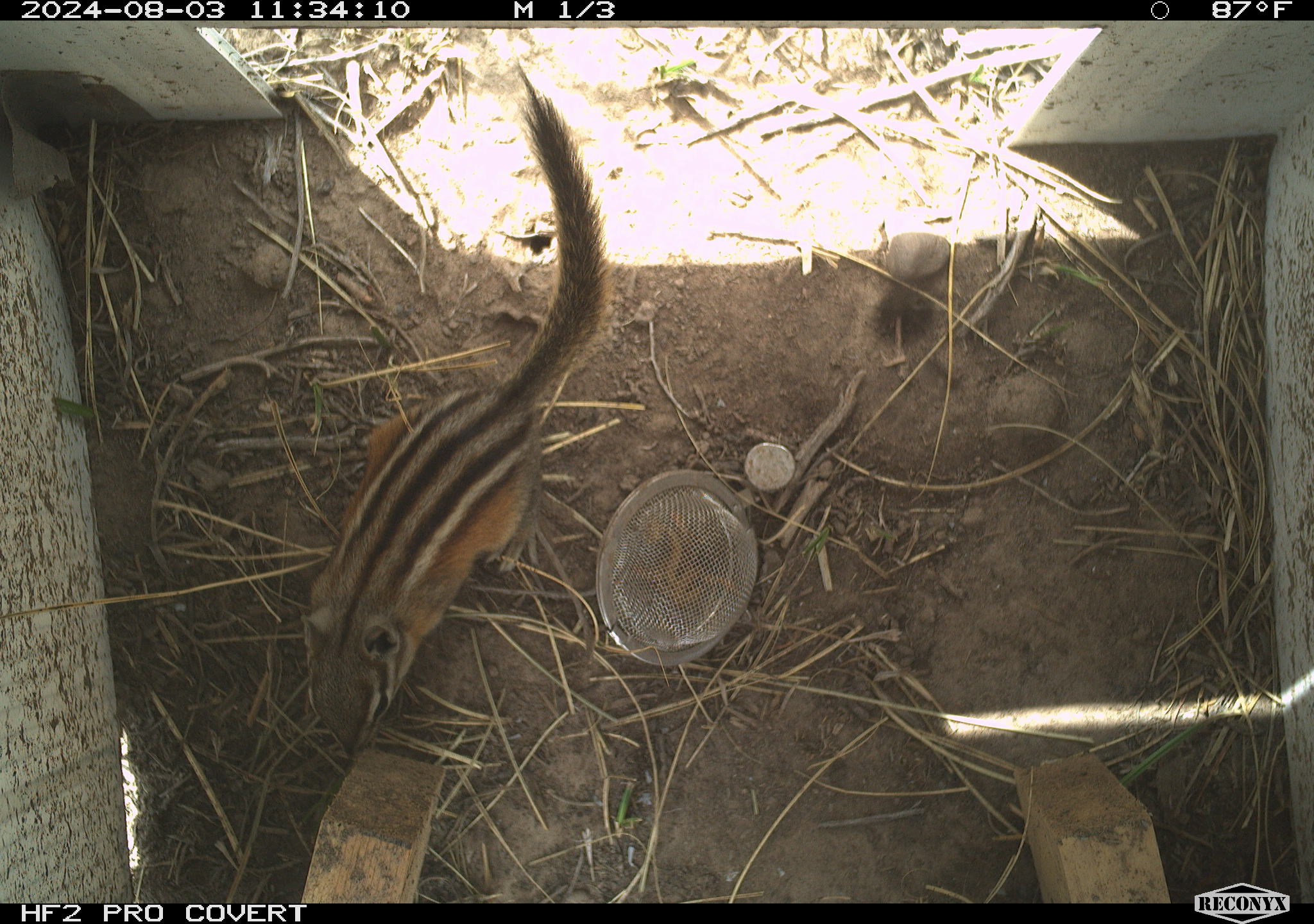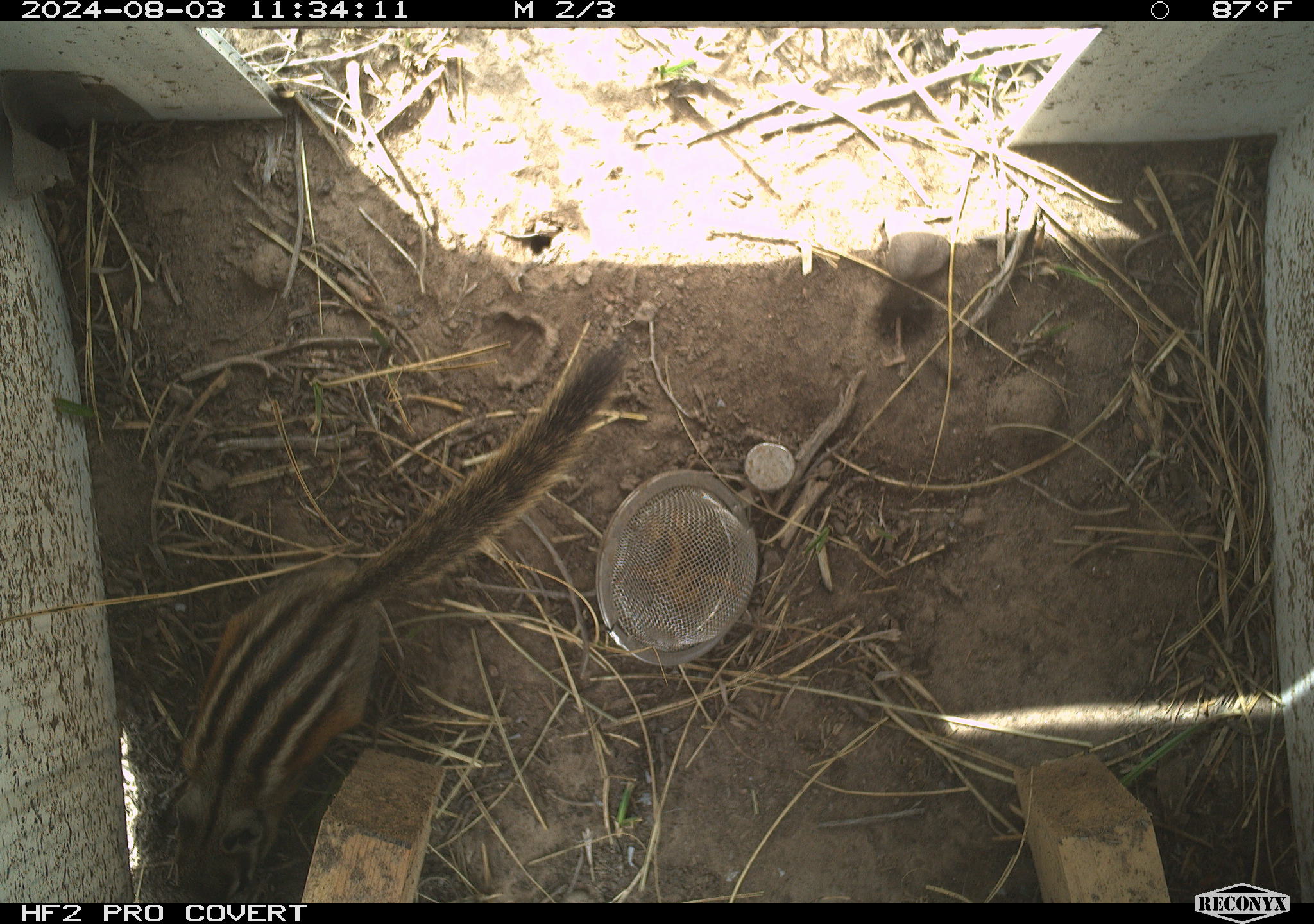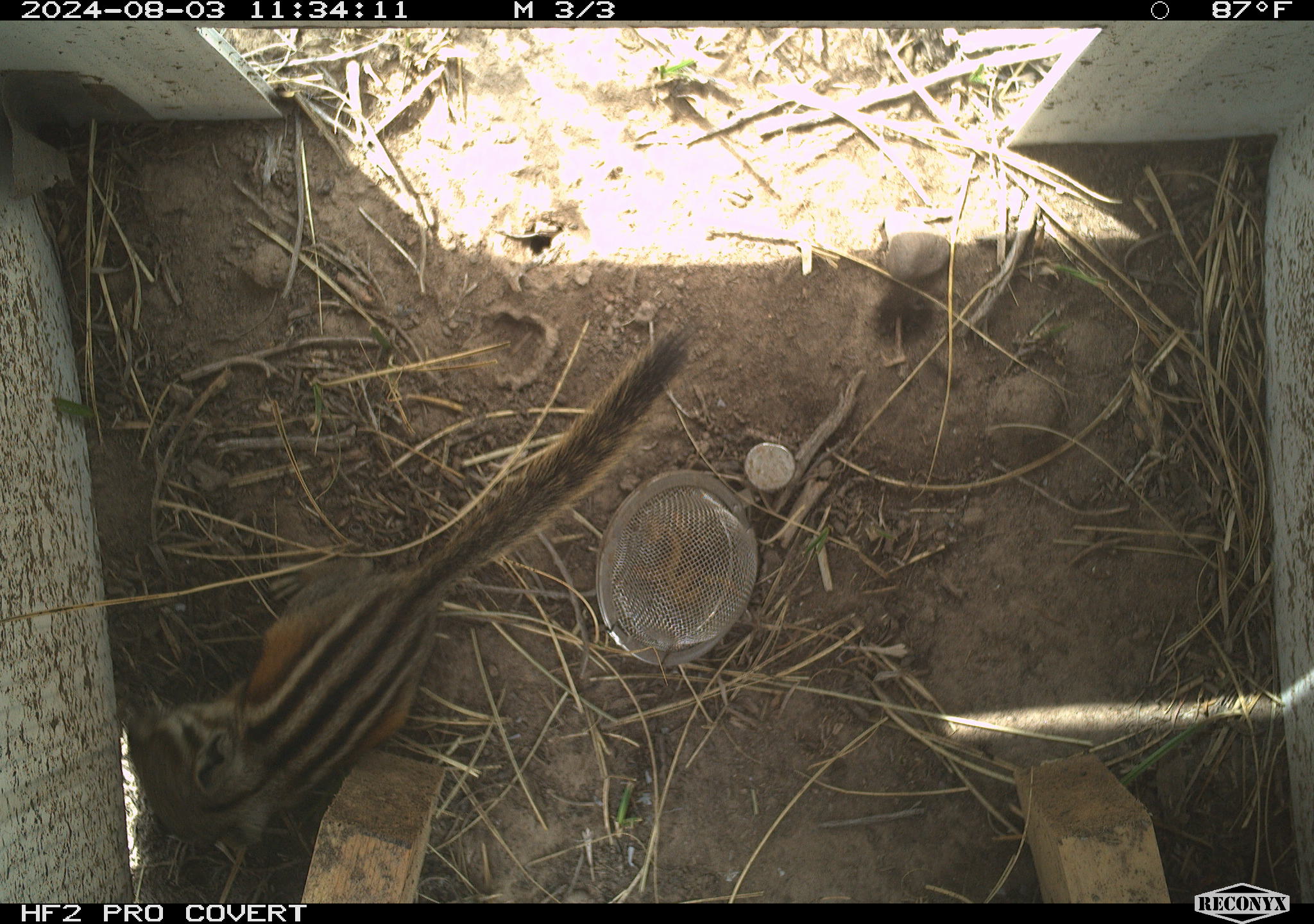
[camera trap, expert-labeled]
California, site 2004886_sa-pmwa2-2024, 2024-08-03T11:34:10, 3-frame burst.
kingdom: Animalia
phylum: Chordata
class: Mammalia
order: Rodentia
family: Sciuridae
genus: Neotamias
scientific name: Neotamias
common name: western chipmunks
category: neotamias species